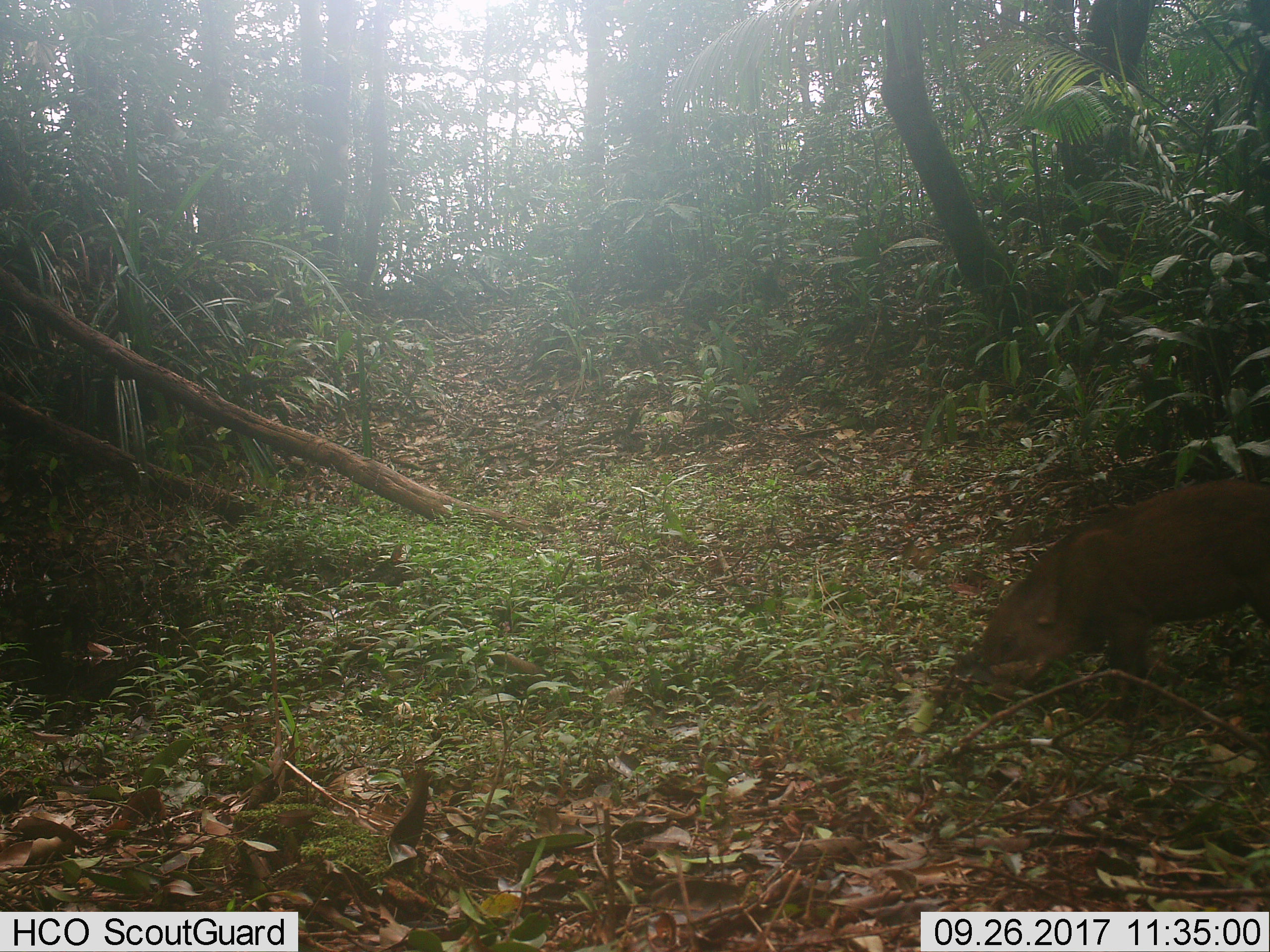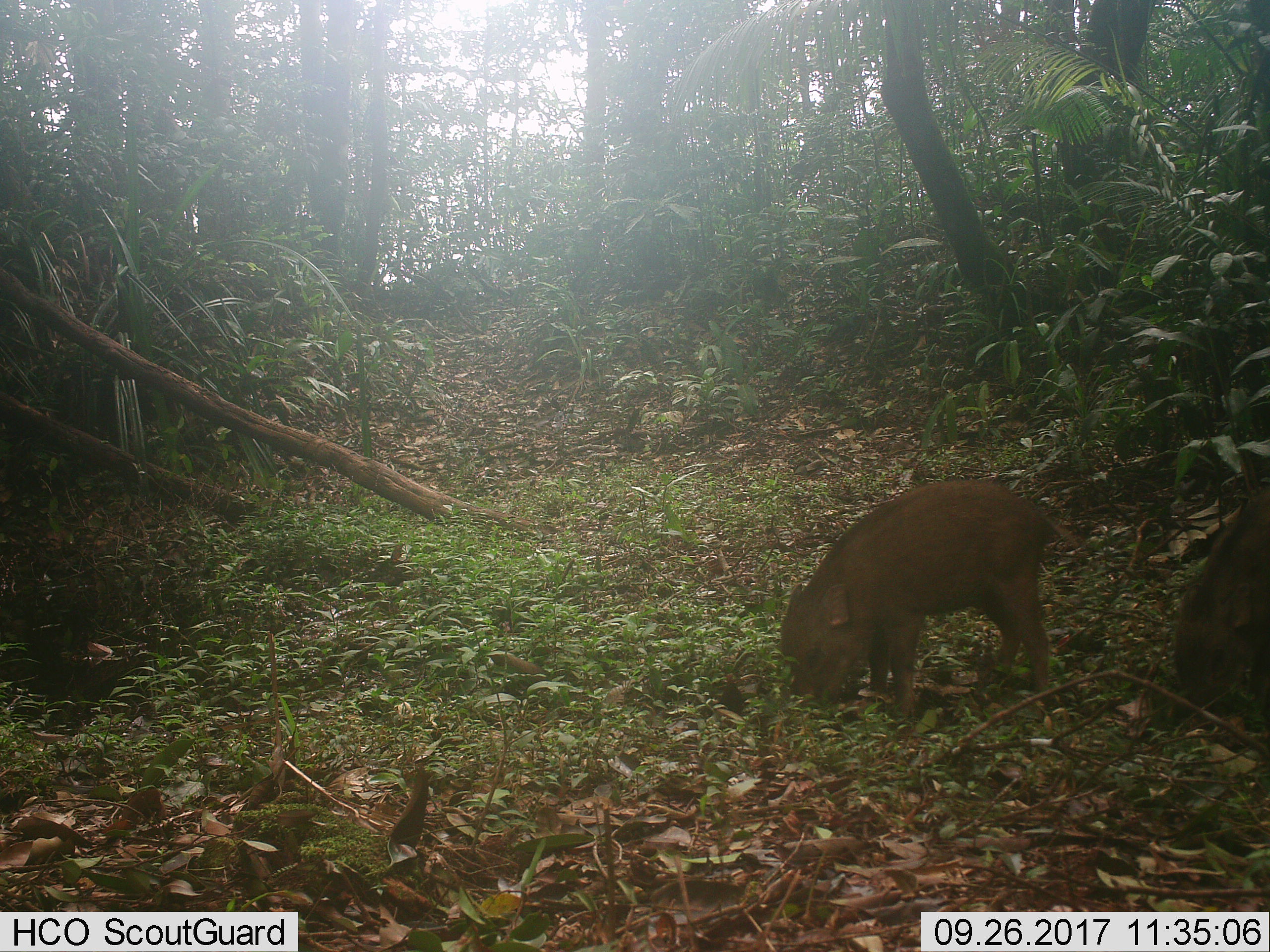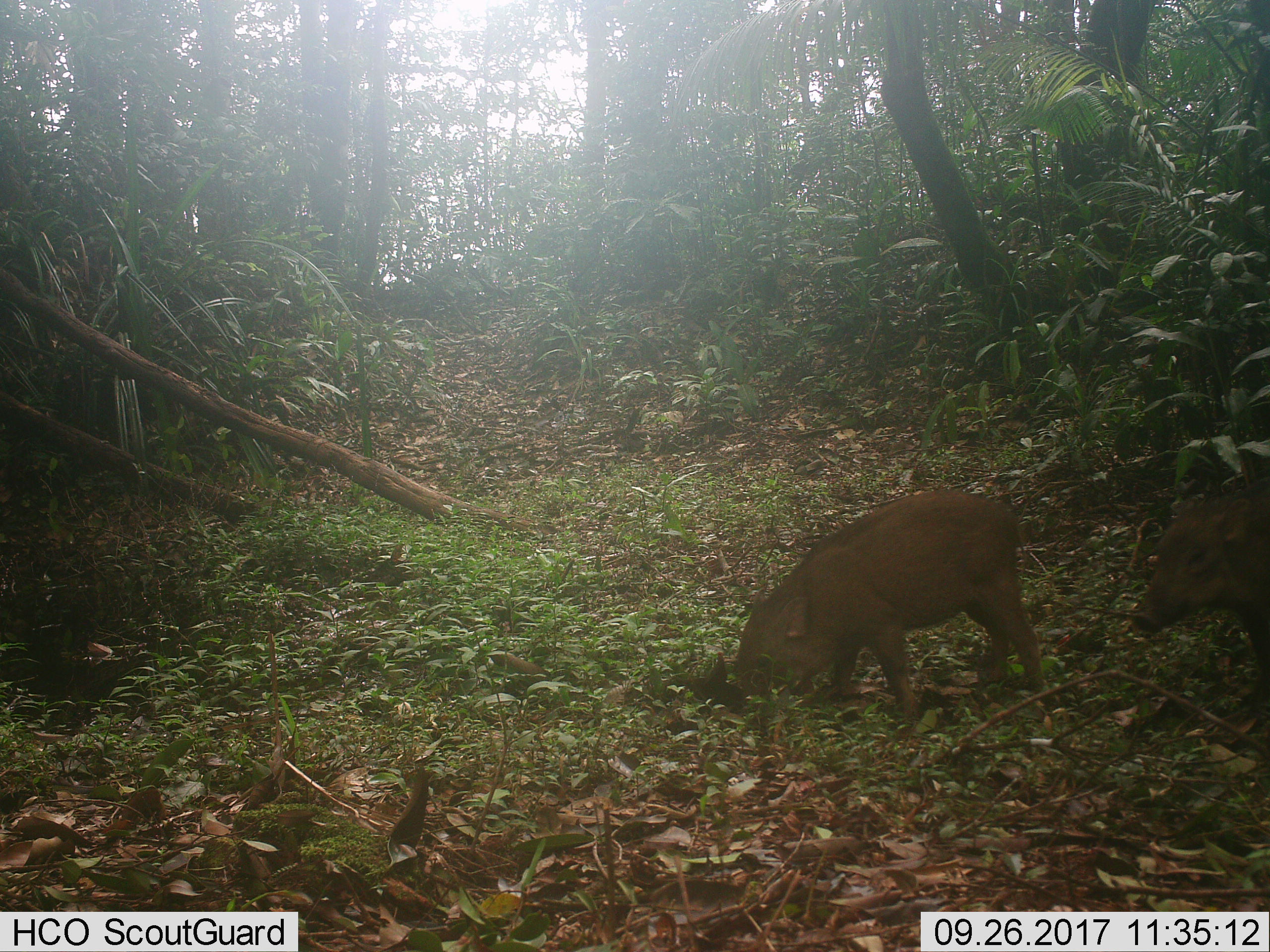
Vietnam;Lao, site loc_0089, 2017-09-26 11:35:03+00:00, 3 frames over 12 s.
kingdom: Animalia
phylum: Chordata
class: Mammalia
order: Artiodactyla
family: Suidae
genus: Sus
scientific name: Sus scrofa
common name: eurasian wild pig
Eurasian wild pig (Sus scrofa). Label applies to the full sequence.